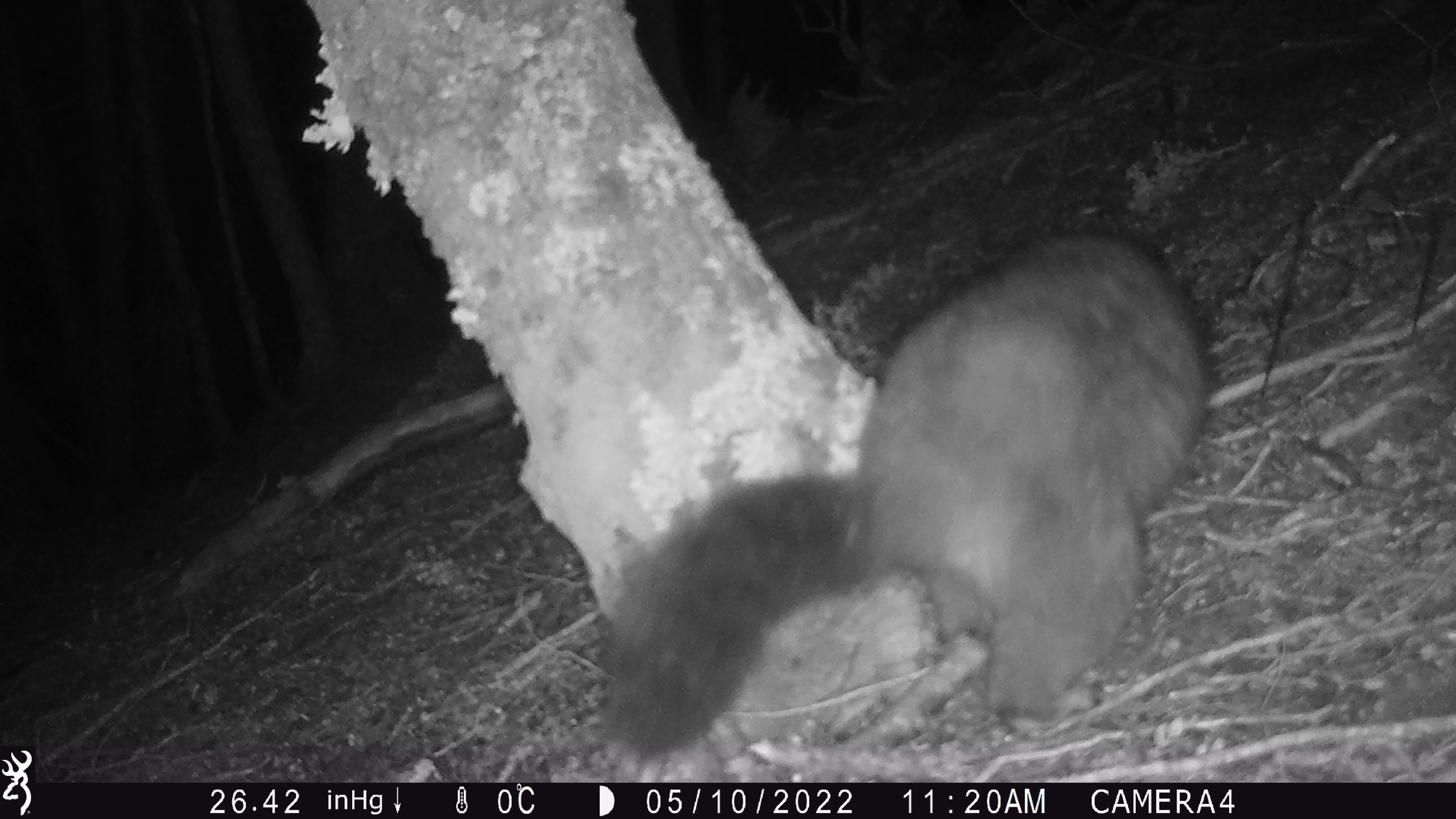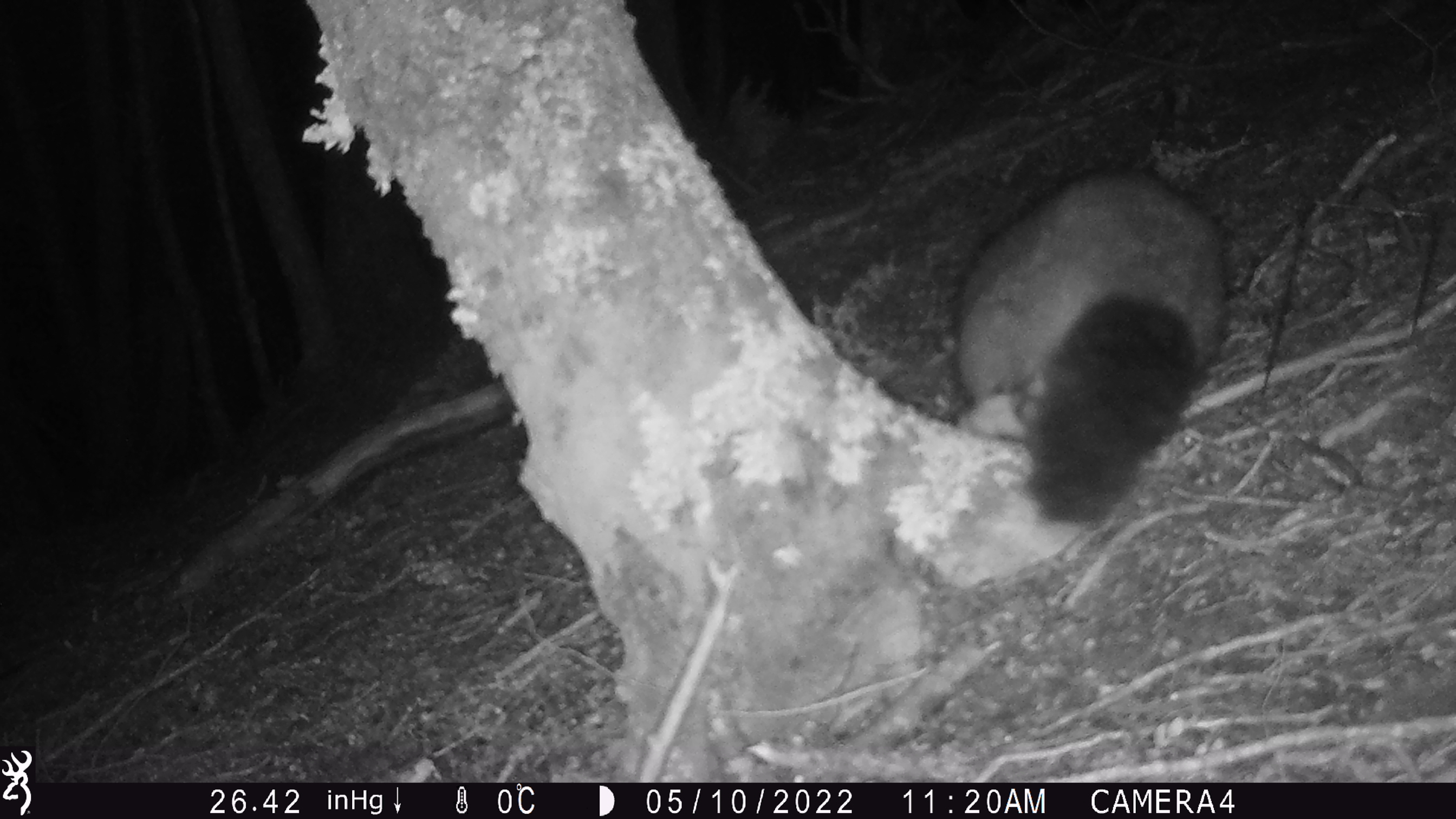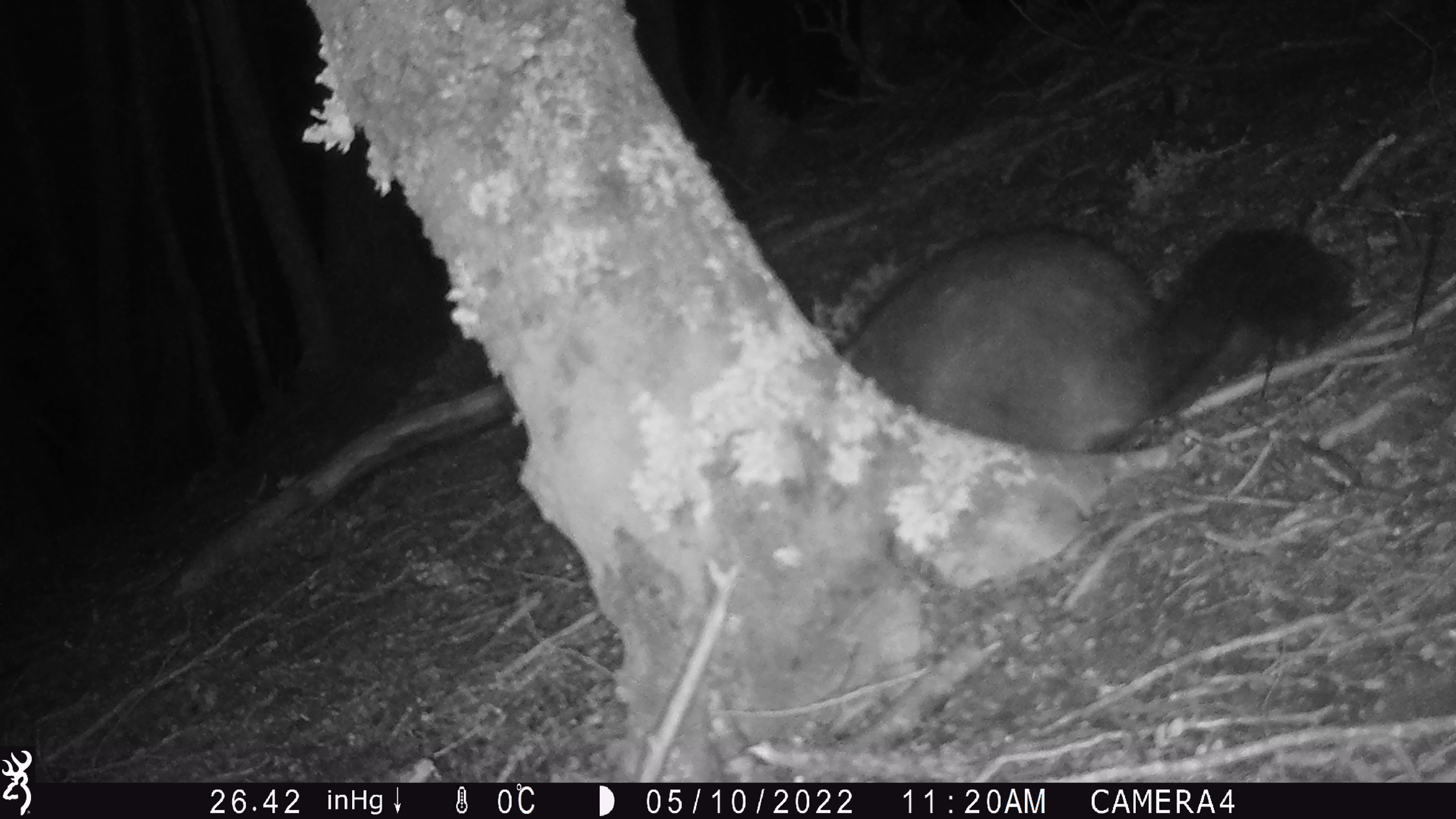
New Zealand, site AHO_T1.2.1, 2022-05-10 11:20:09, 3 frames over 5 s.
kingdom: Animalia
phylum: Chordata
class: Mammalia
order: Diprotodontia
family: Phalangeridae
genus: Trichosurus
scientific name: Trichosurus vulpecula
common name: common brushtail possum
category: possum